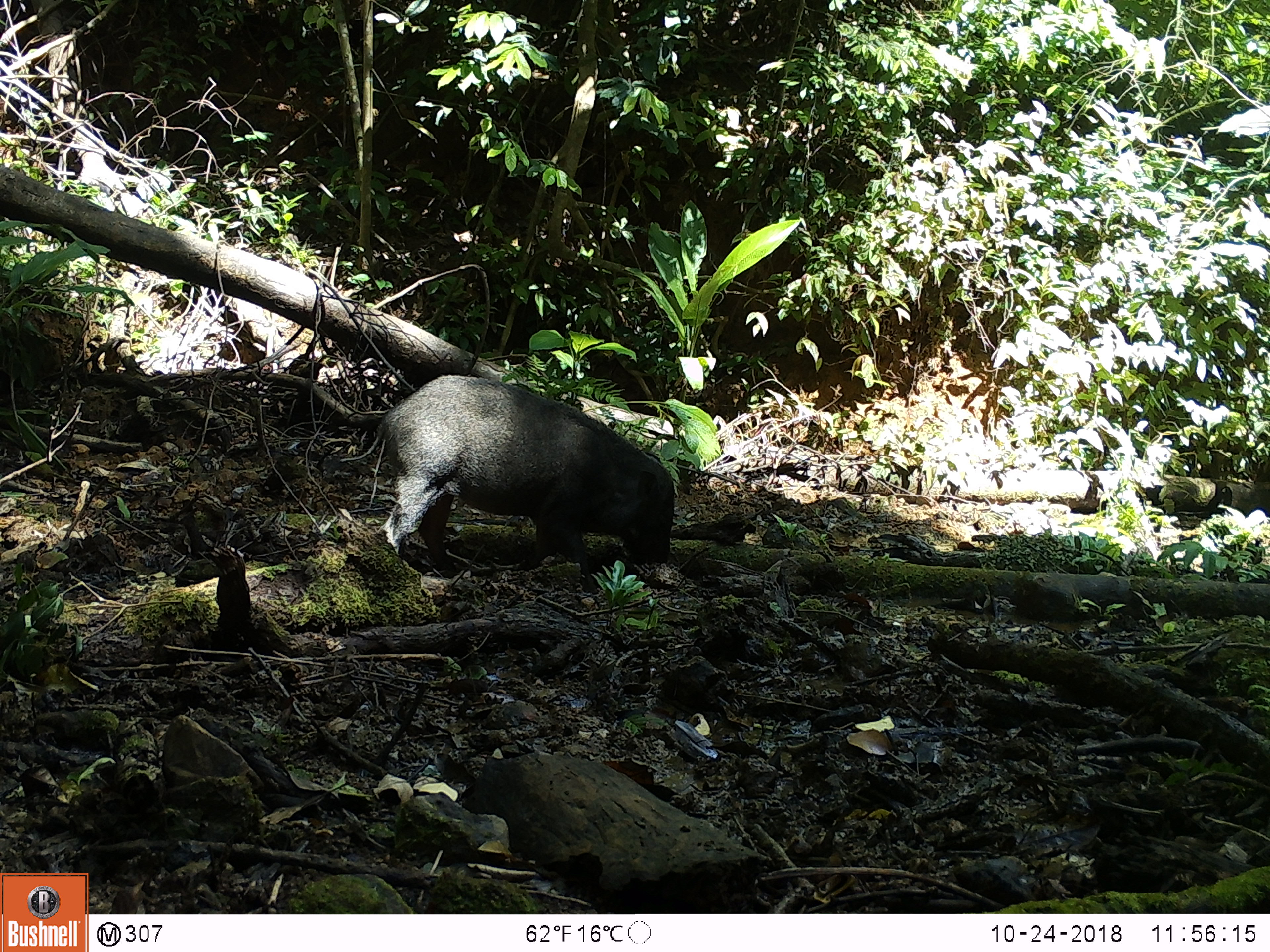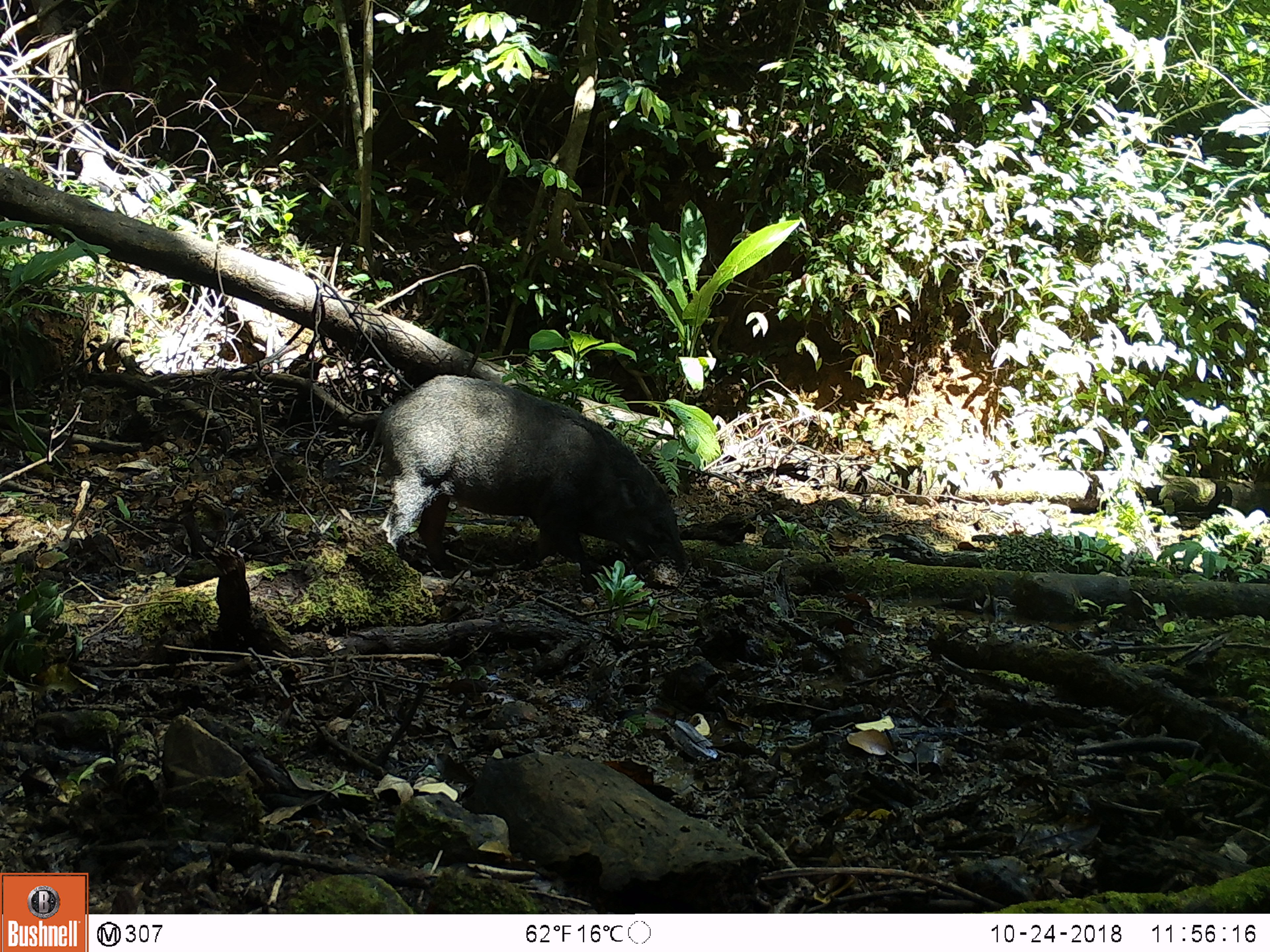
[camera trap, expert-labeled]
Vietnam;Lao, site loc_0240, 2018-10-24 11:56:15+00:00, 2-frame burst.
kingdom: Animalia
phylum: Chordata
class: Mammalia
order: Artiodactyla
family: Suidae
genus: Sus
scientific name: Sus scrofa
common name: eurasian wild pig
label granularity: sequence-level